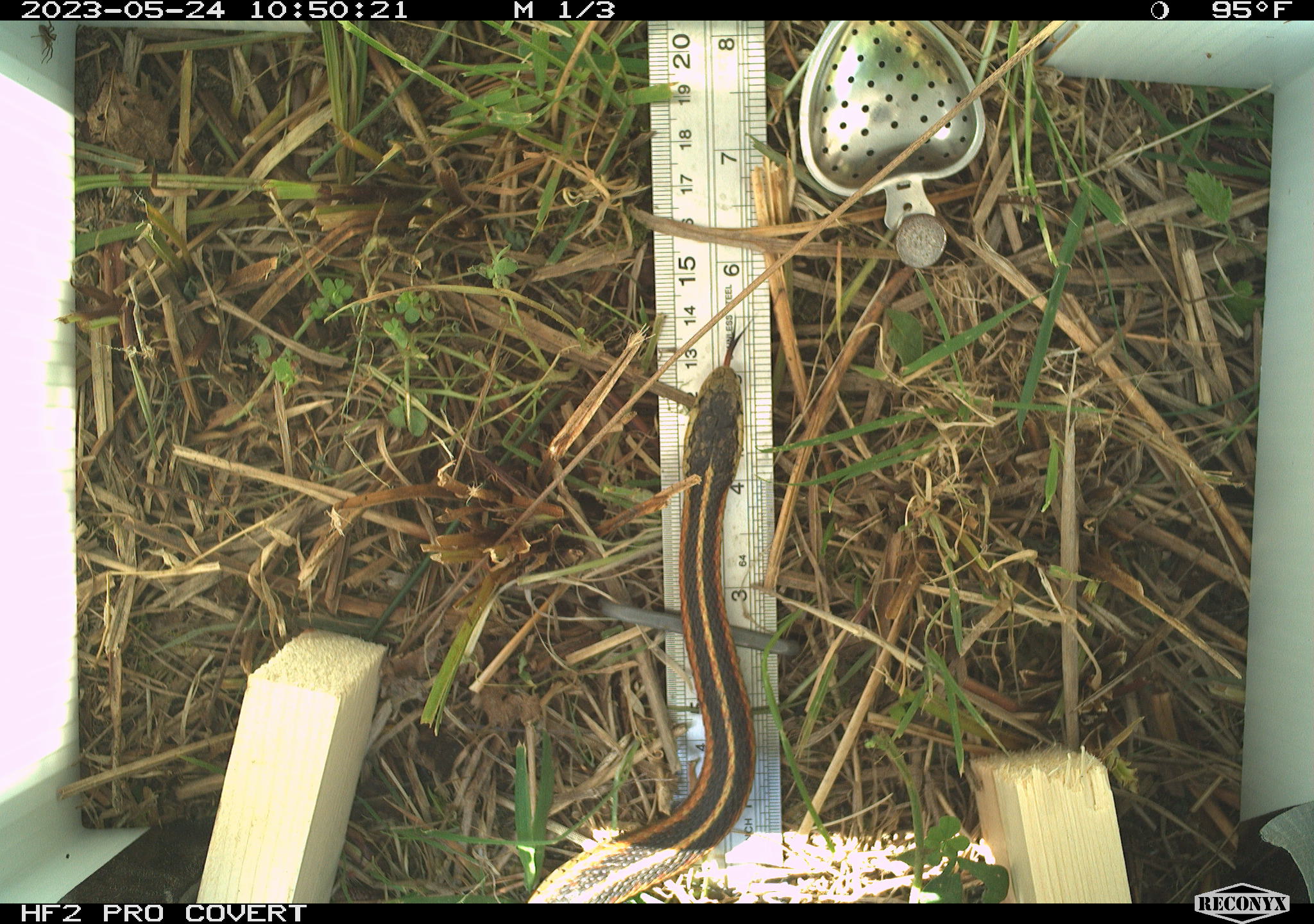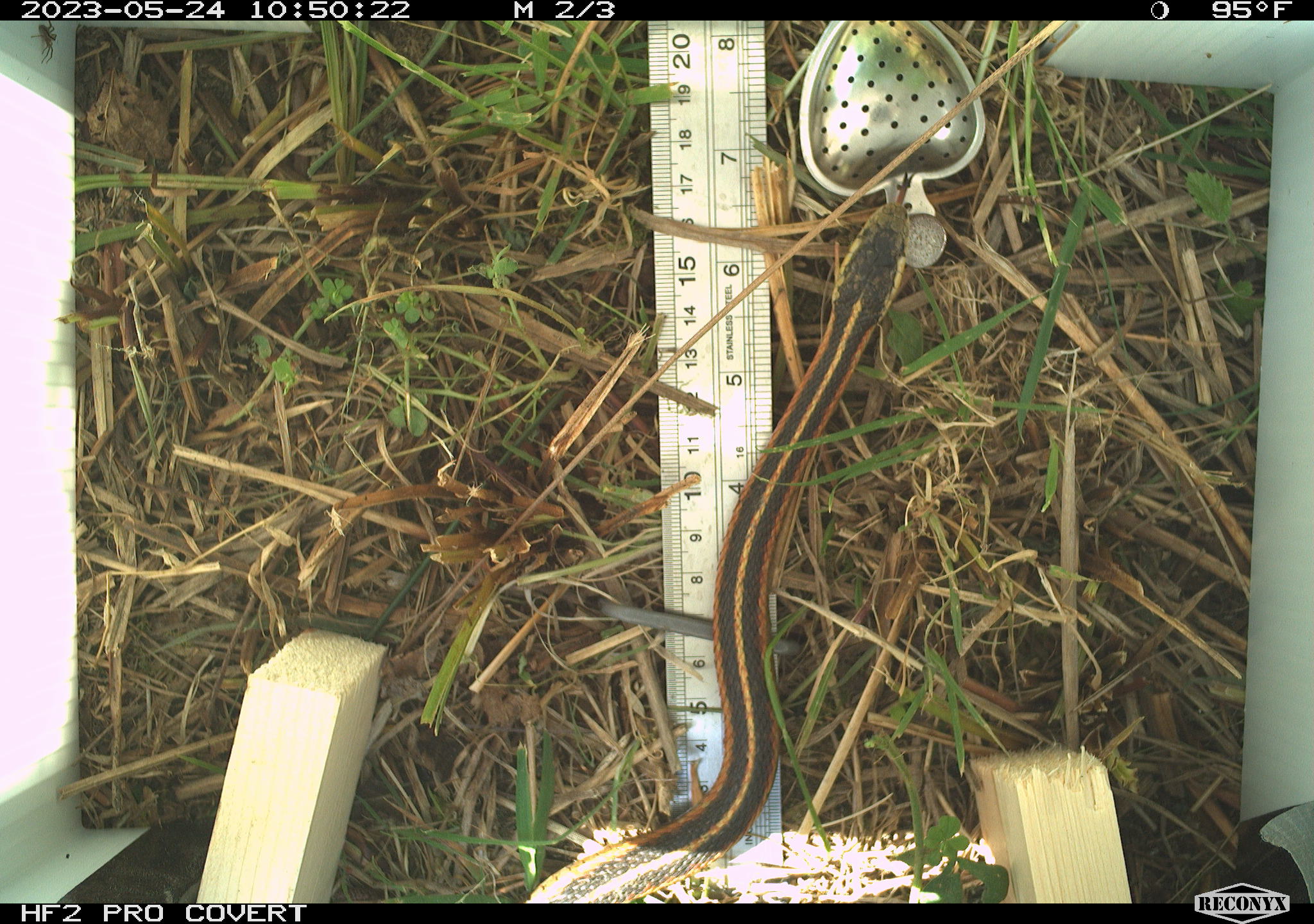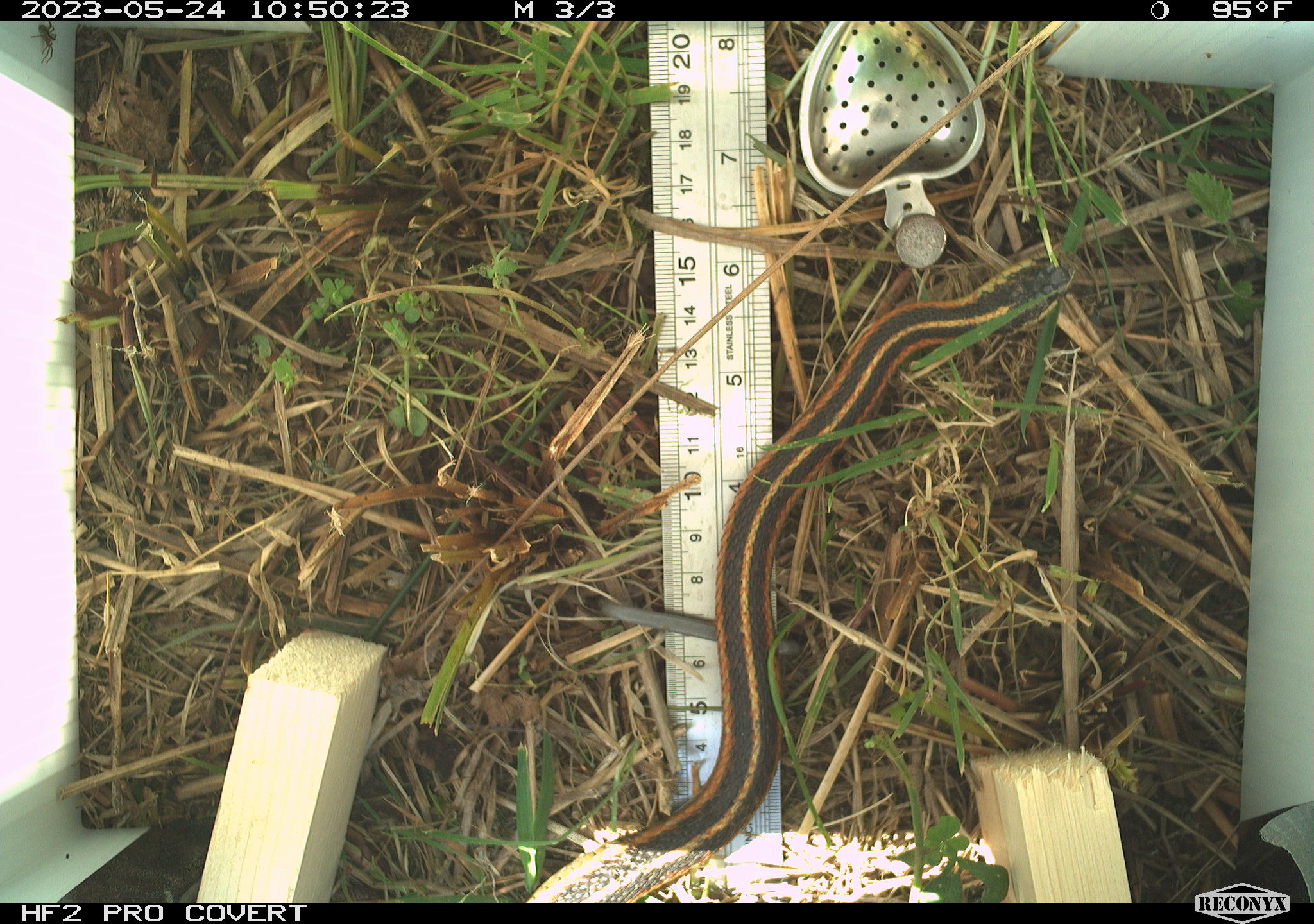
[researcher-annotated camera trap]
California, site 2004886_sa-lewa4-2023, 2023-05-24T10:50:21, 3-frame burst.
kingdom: Animalia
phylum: Chordata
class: Reptilia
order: Squamata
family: Colubridae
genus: Thamnophis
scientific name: Thamnophis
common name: american gartersnakes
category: thamnophis species